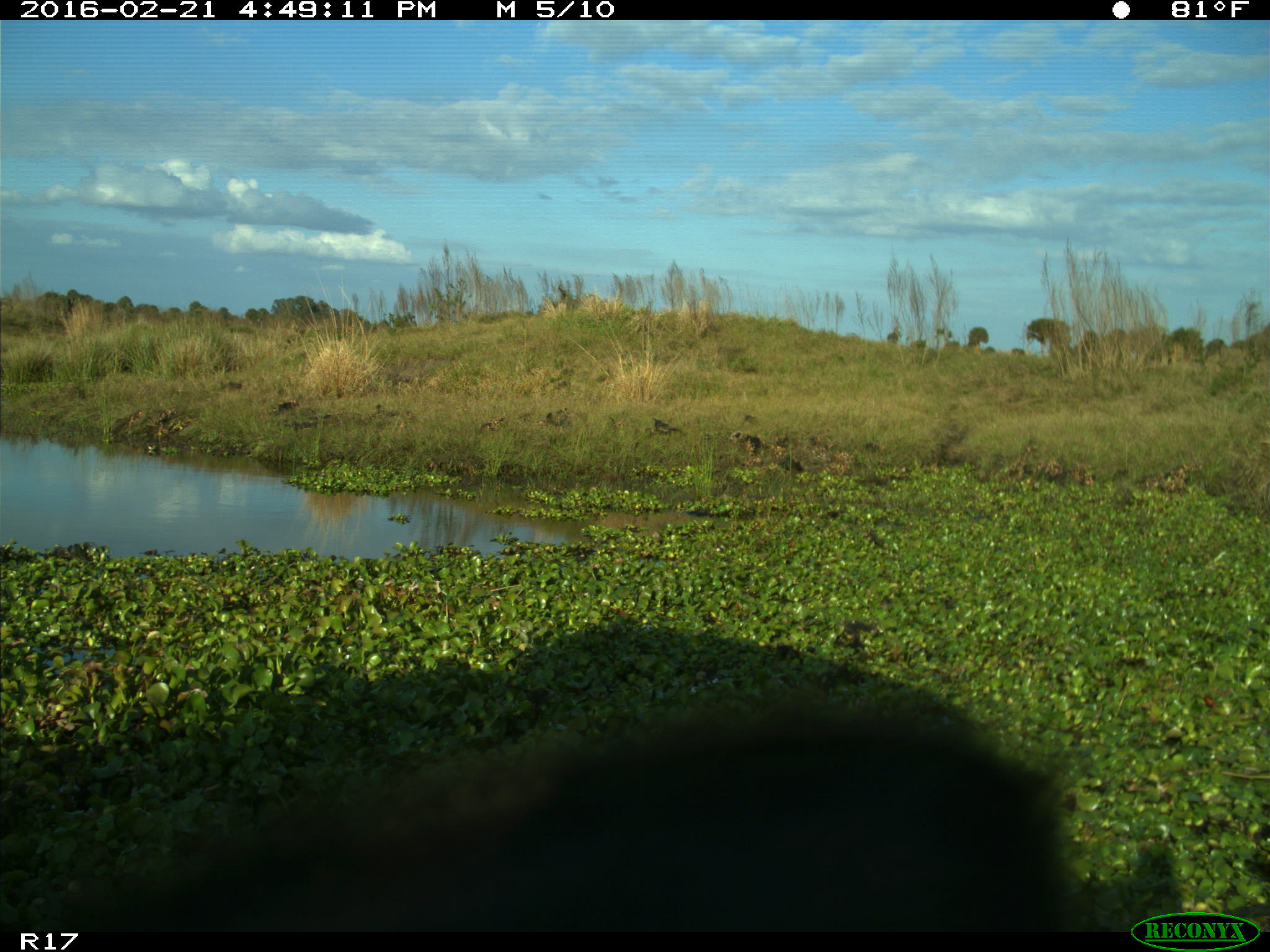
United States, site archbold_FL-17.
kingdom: Animalia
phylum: Chordata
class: Mammalia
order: Artiodactyla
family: Bovidae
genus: Bos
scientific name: Bos taurus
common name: domestic cow